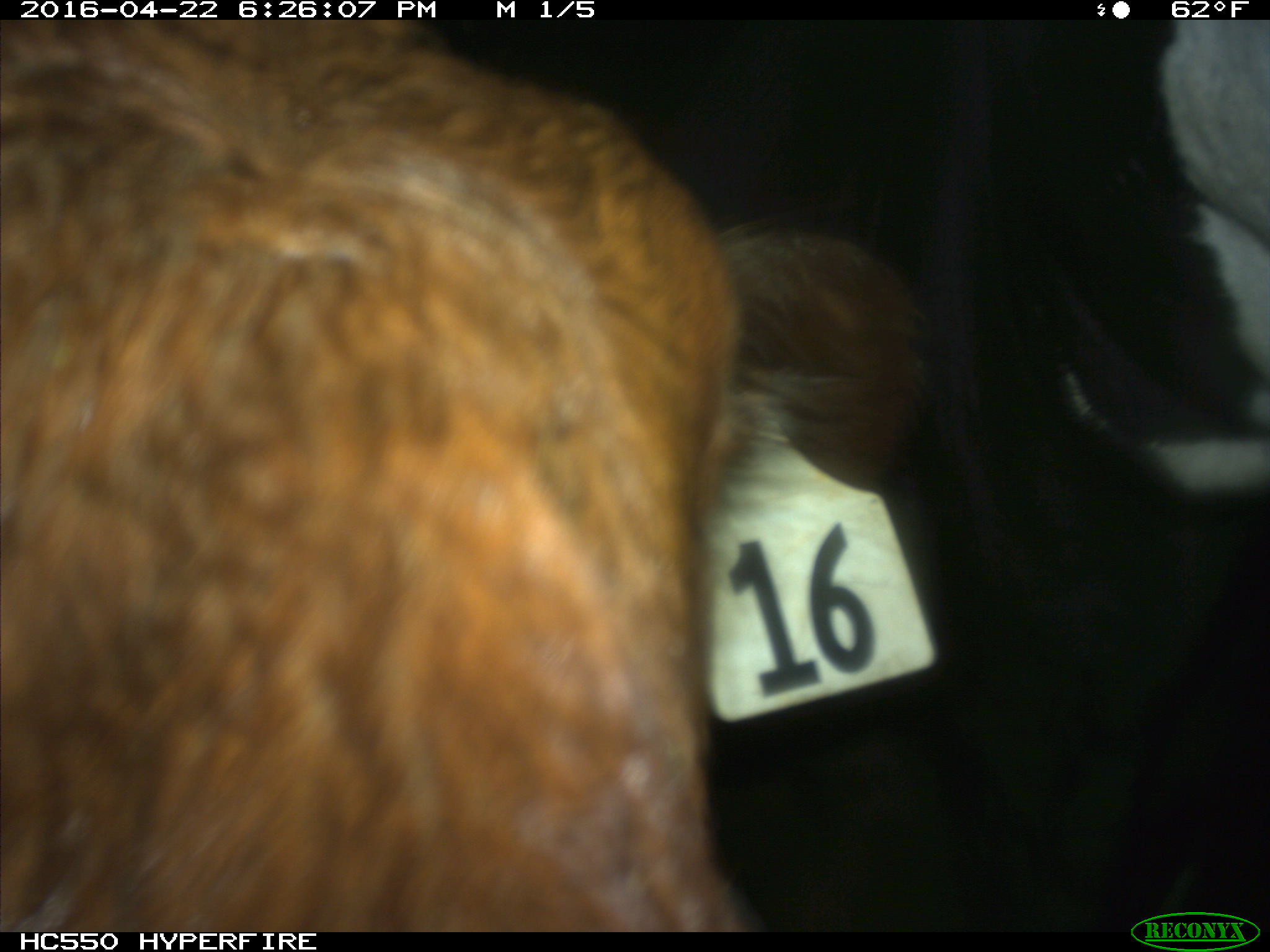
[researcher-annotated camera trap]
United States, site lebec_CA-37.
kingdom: Animalia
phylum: Chordata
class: Mammalia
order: Artiodactyla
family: Bovidae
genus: Bos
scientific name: Bos taurus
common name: domestic cow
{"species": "Bos taurus (domestic cow)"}